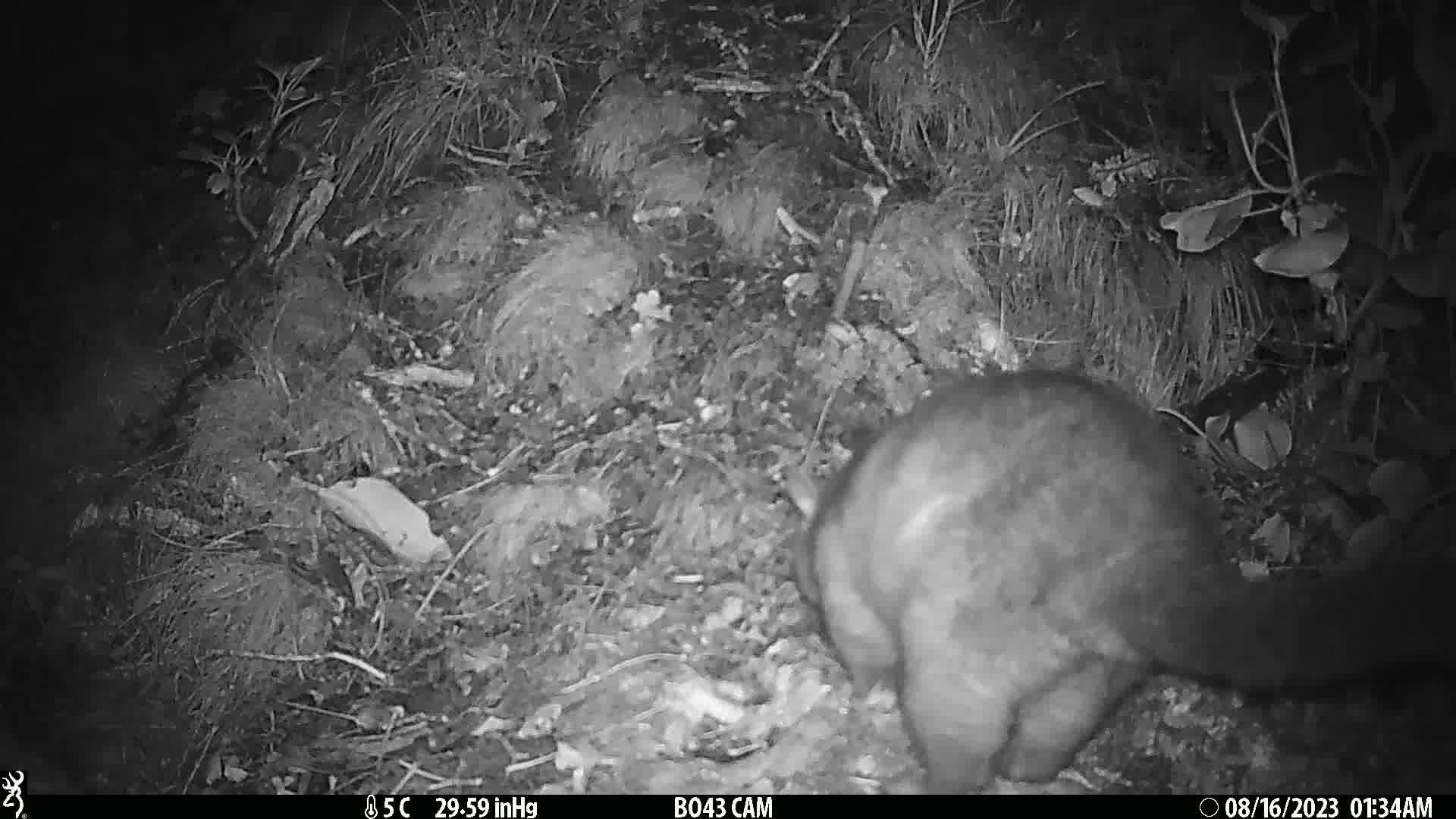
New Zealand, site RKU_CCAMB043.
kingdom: Animalia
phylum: Chordata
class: Mammalia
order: Diprotodontia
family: Phalangeridae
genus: Trichosurus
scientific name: Trichosurus vulpecula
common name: common brushtail possum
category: possum